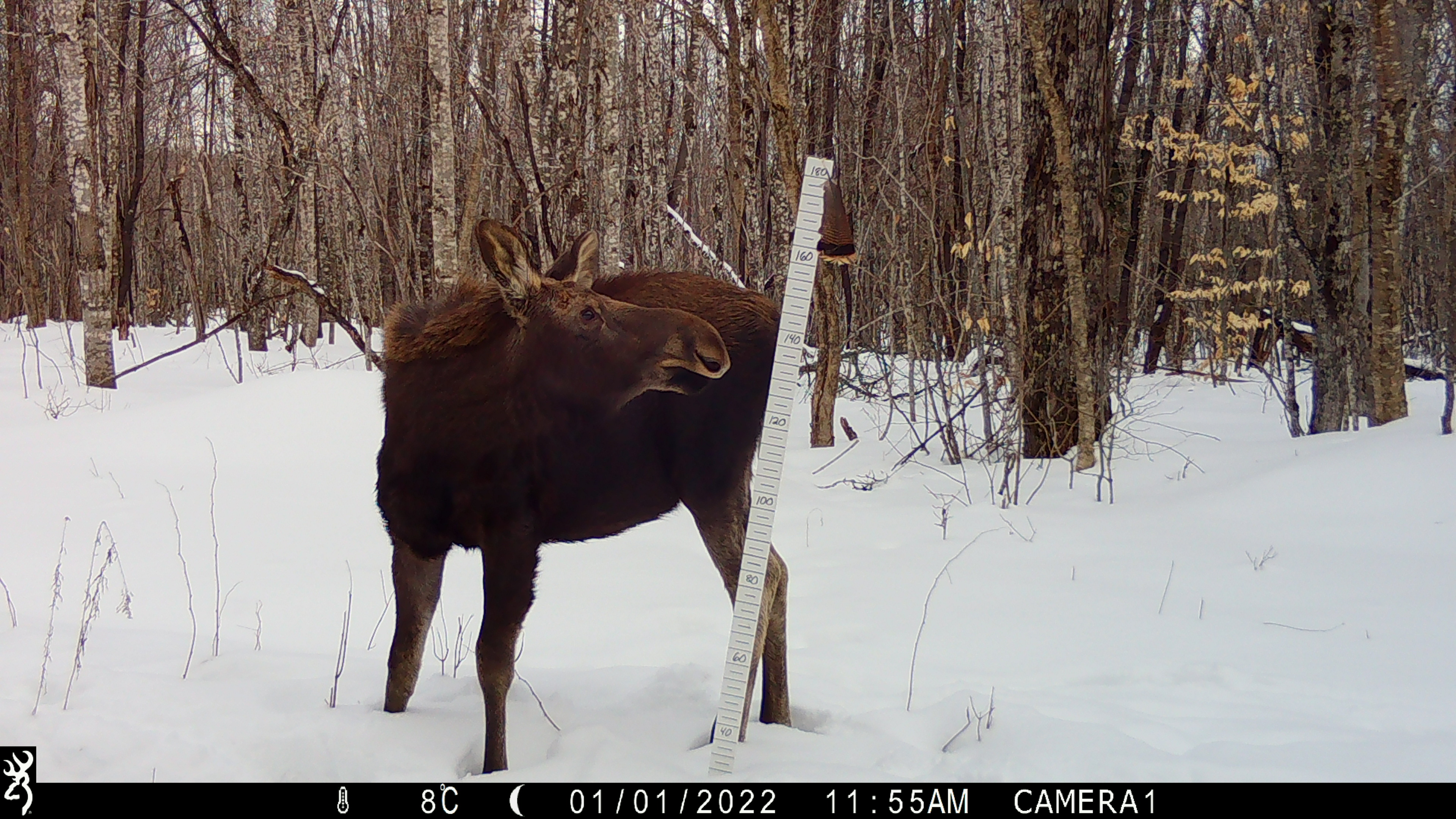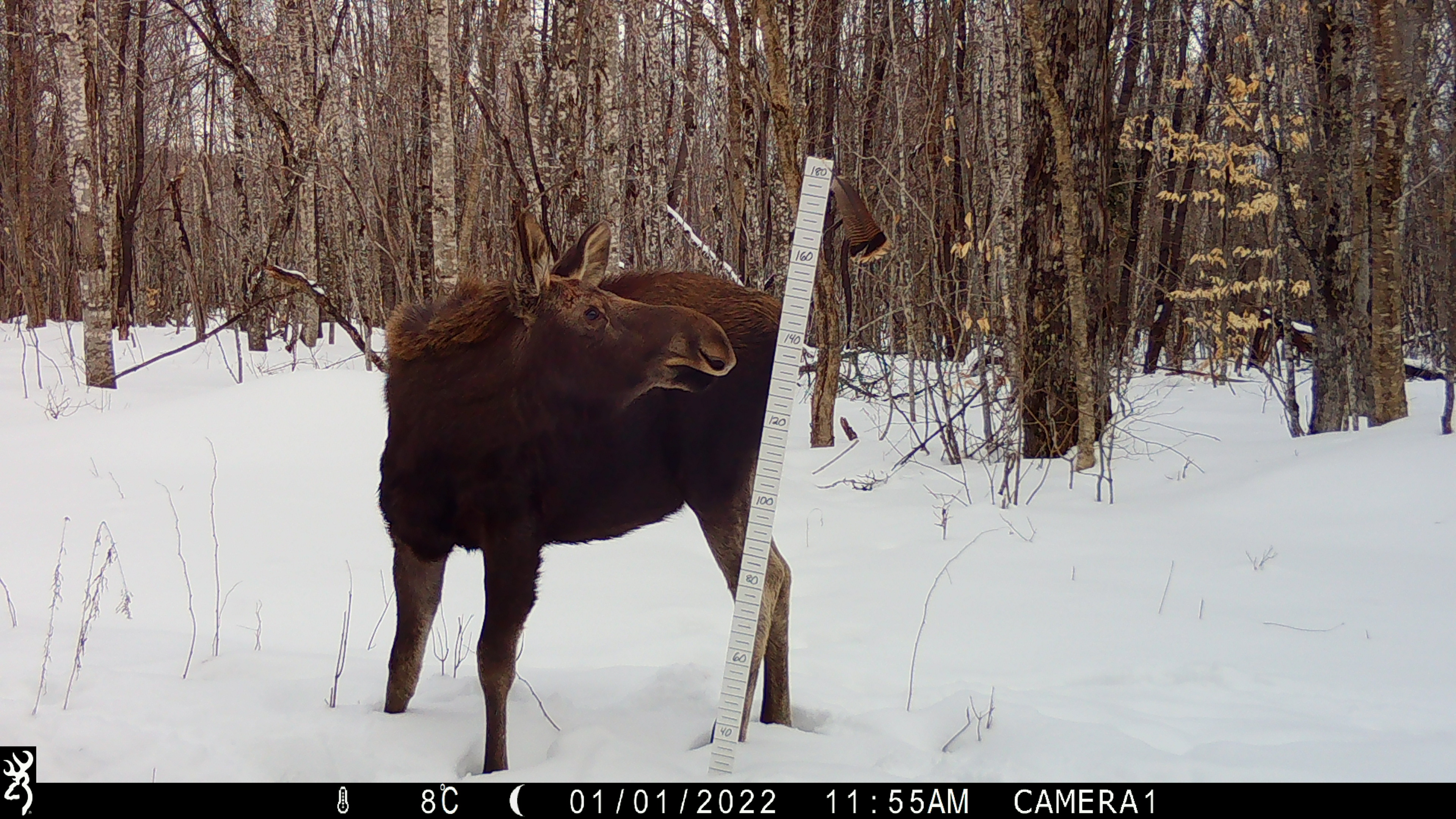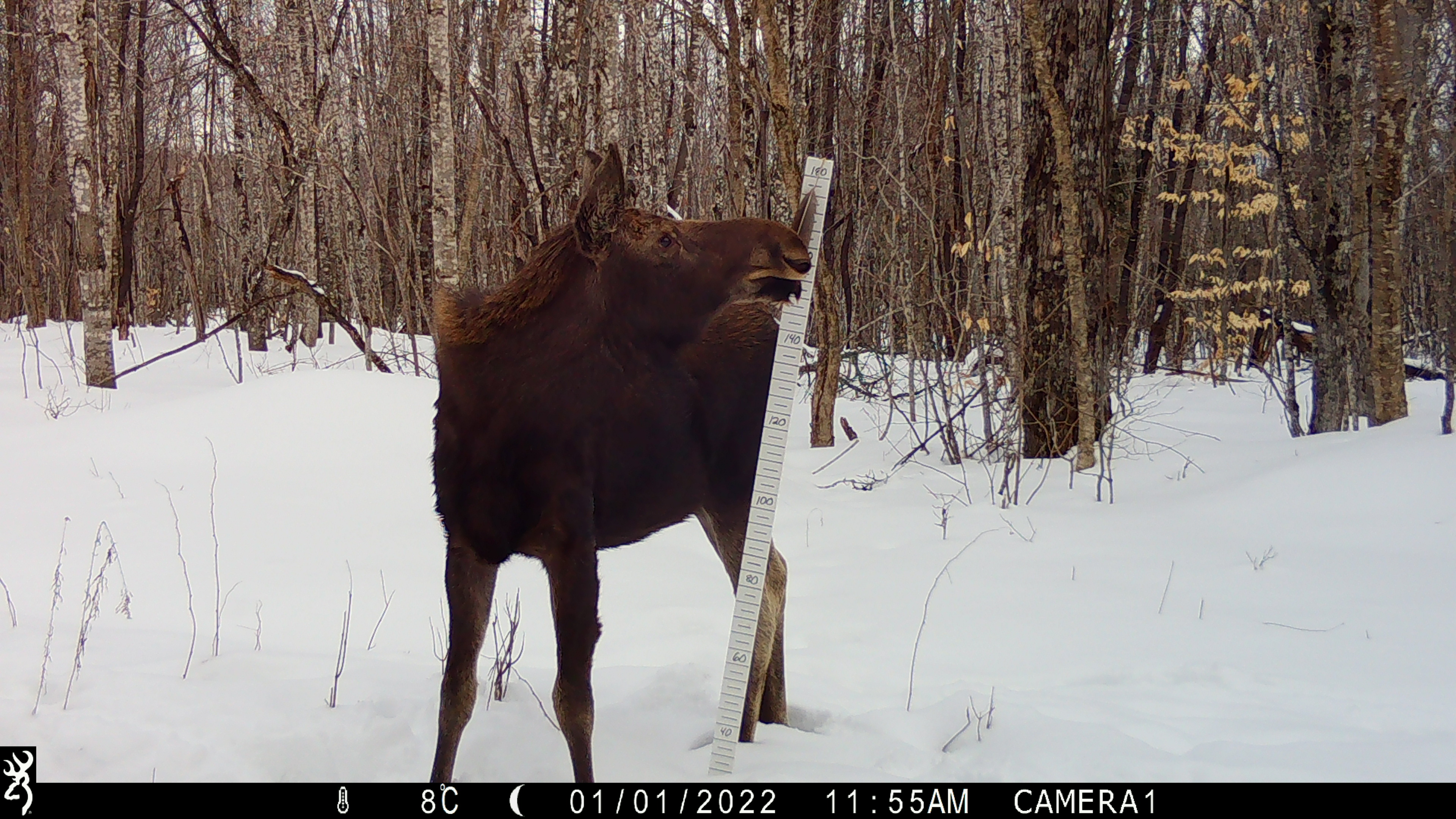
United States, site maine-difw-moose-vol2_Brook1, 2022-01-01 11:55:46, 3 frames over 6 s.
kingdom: Animalia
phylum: Chordata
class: Mammalia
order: Artiodactyla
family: Cervidae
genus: Alces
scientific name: Alces alces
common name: moose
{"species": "moose (Alces alces)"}